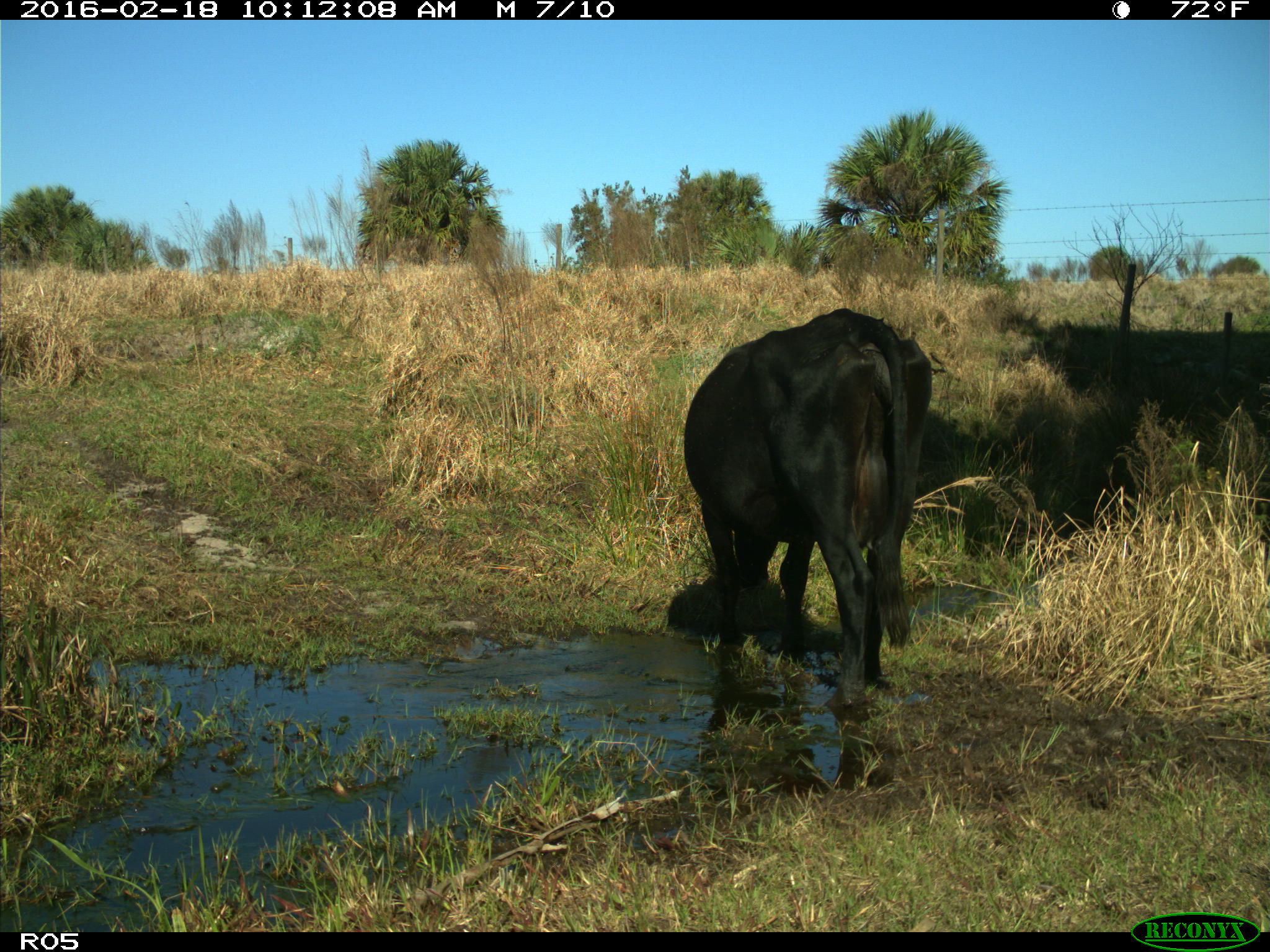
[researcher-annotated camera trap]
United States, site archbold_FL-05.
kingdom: Animalia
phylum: Chordata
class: Mammalia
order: Artiodactyla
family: Bovidae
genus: Bos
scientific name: Bos taurus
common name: domestic cow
Bos taurus (domestic cow).